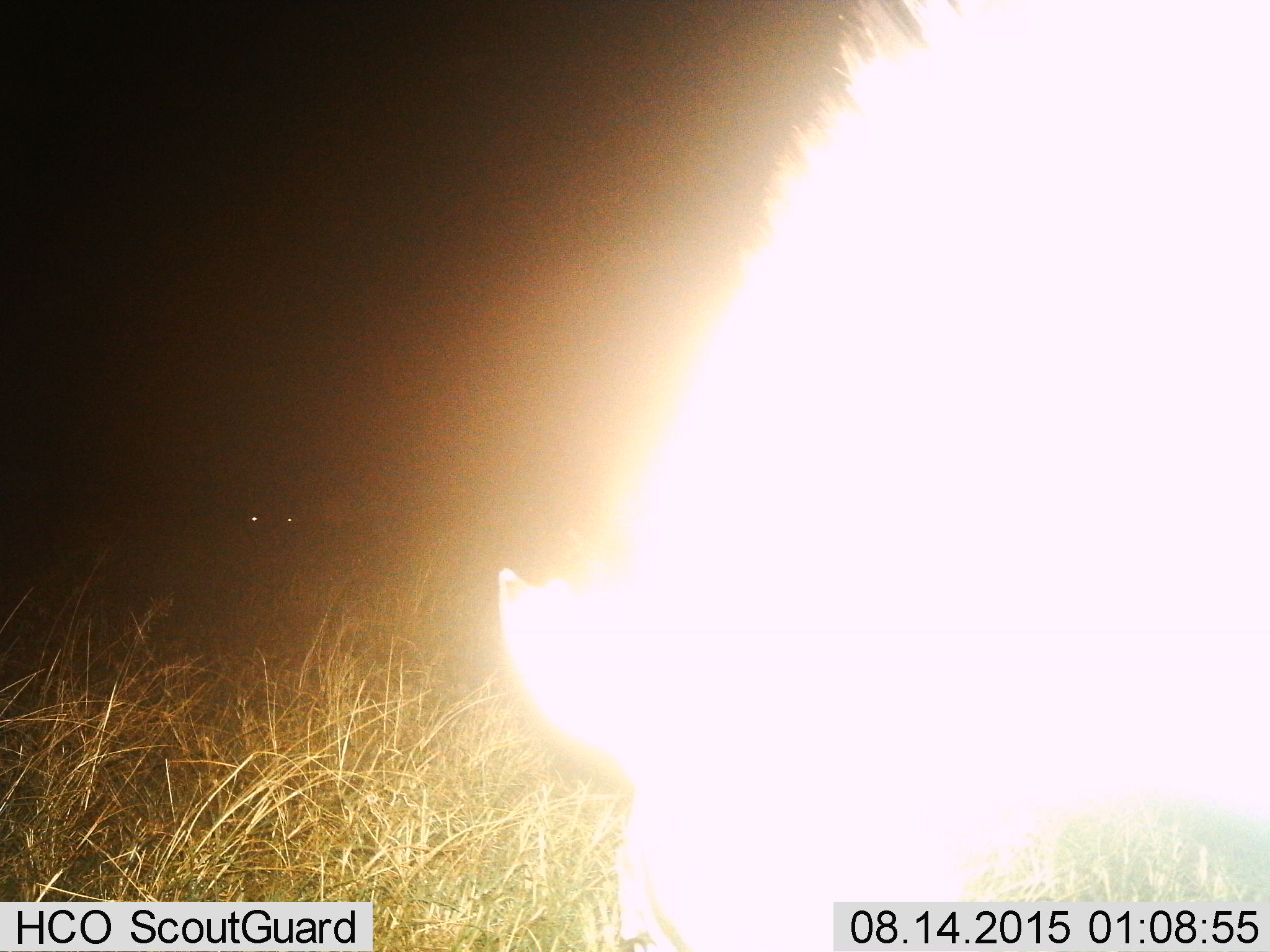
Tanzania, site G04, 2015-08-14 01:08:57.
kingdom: Animalia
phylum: Chordata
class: Mammalia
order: Perissodactyla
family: Equidae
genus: Equus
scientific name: Equus quagga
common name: plains zebra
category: zebra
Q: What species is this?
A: Zebra (plains zebra) (Equus quagga).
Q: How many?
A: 1.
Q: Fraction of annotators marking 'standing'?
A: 22%.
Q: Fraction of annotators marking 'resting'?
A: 0%.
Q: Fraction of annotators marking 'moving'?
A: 0%.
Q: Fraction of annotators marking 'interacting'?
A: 0%.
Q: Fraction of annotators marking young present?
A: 0%.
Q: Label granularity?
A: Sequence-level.